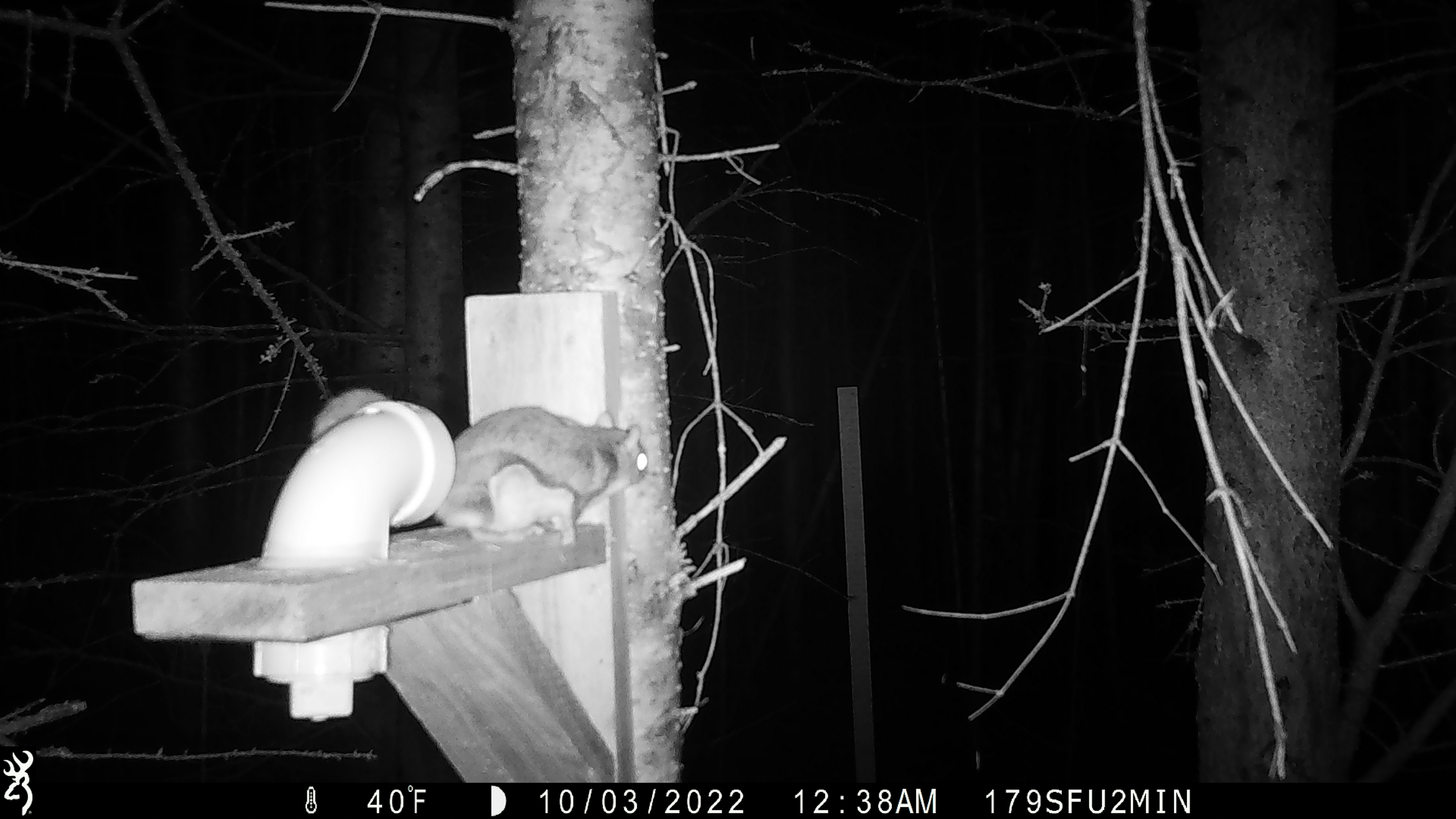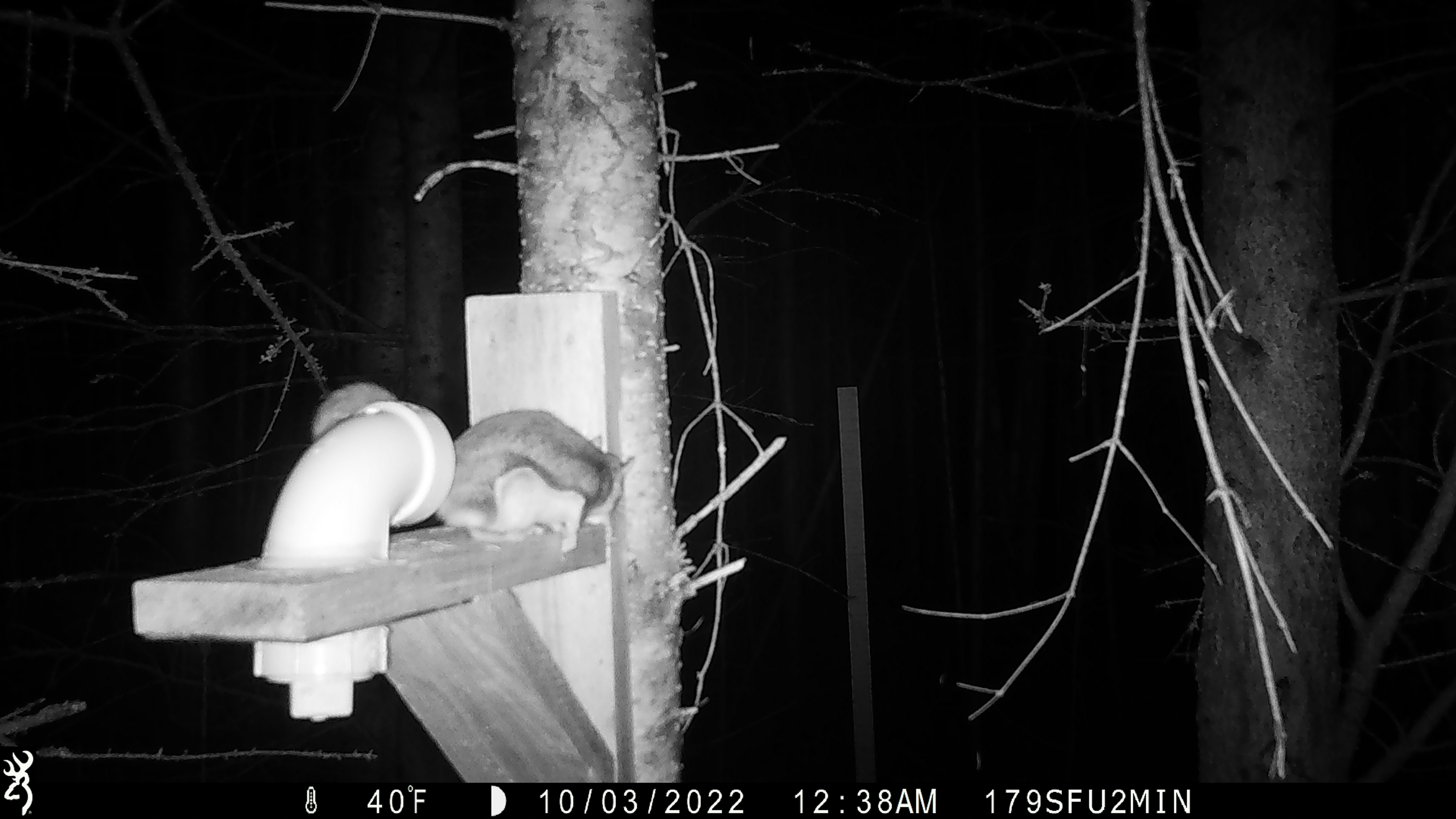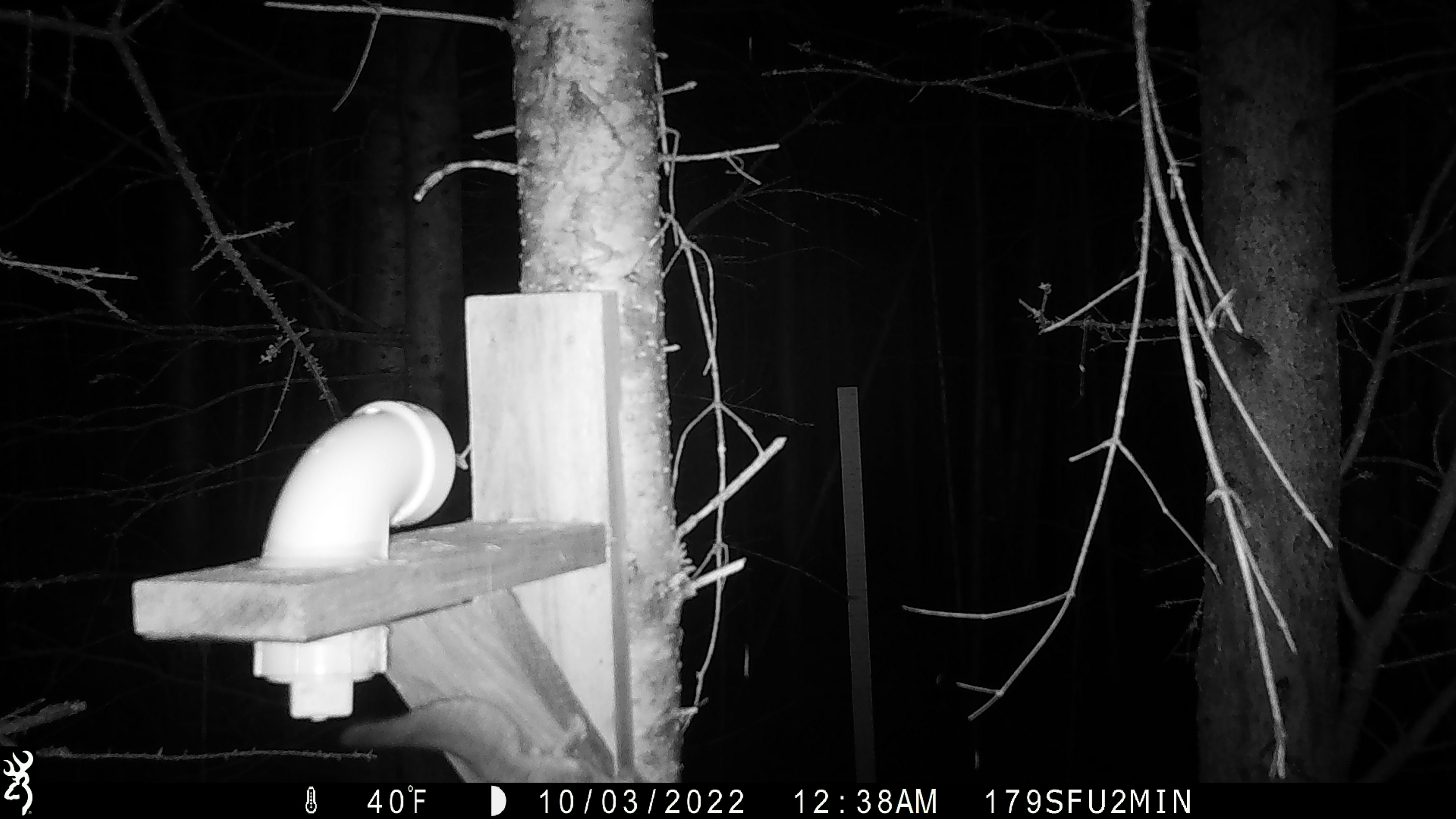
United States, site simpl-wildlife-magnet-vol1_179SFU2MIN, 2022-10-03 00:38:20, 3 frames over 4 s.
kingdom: Animalia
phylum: Chordata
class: Mammalia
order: Rodentia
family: Sciuridae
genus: Glaucomys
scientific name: Glaucomys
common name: flying squirrel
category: flying squirrel sp.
Flying squirrel sp. (flying squirrel) (Glaucomys).